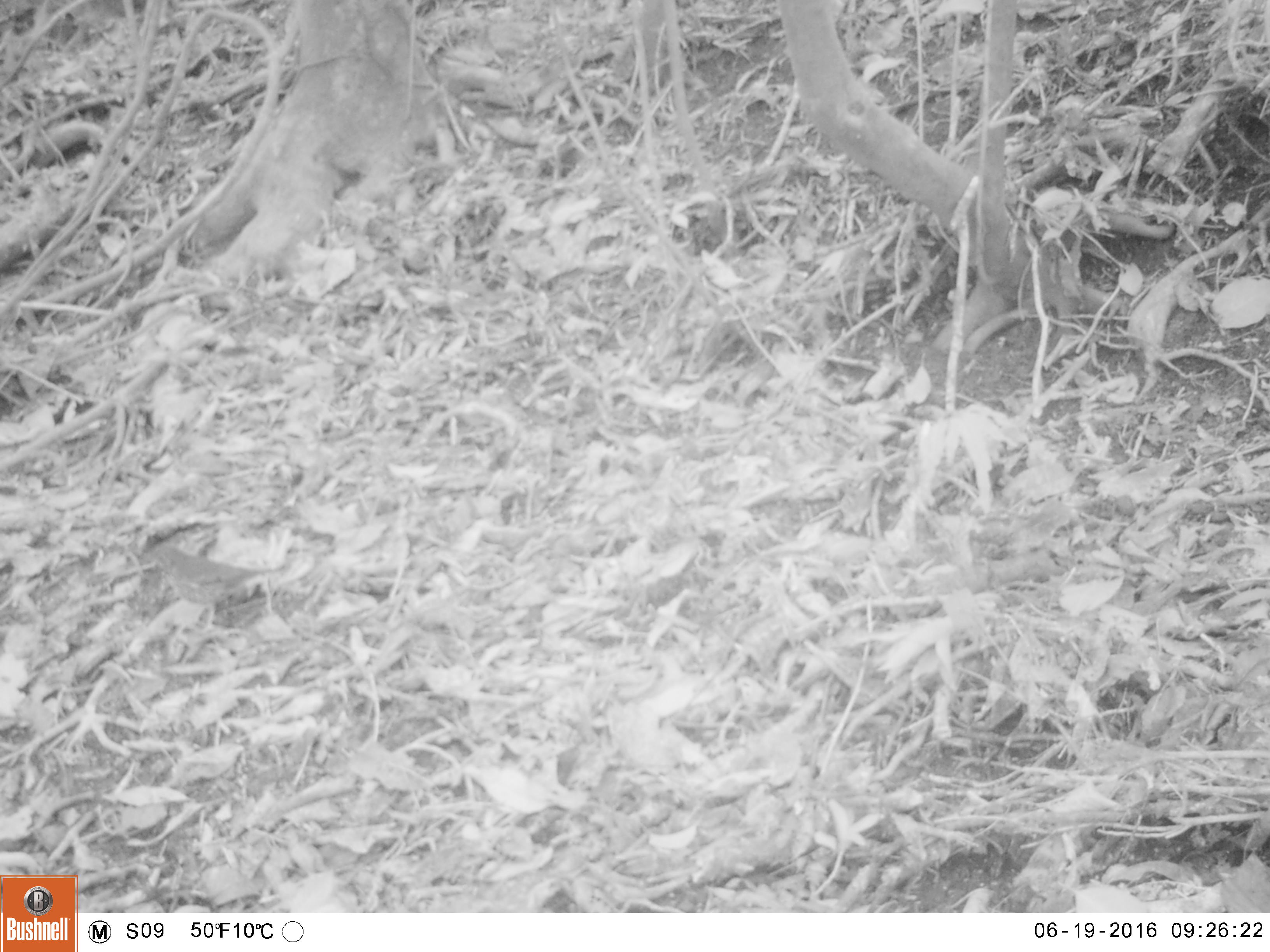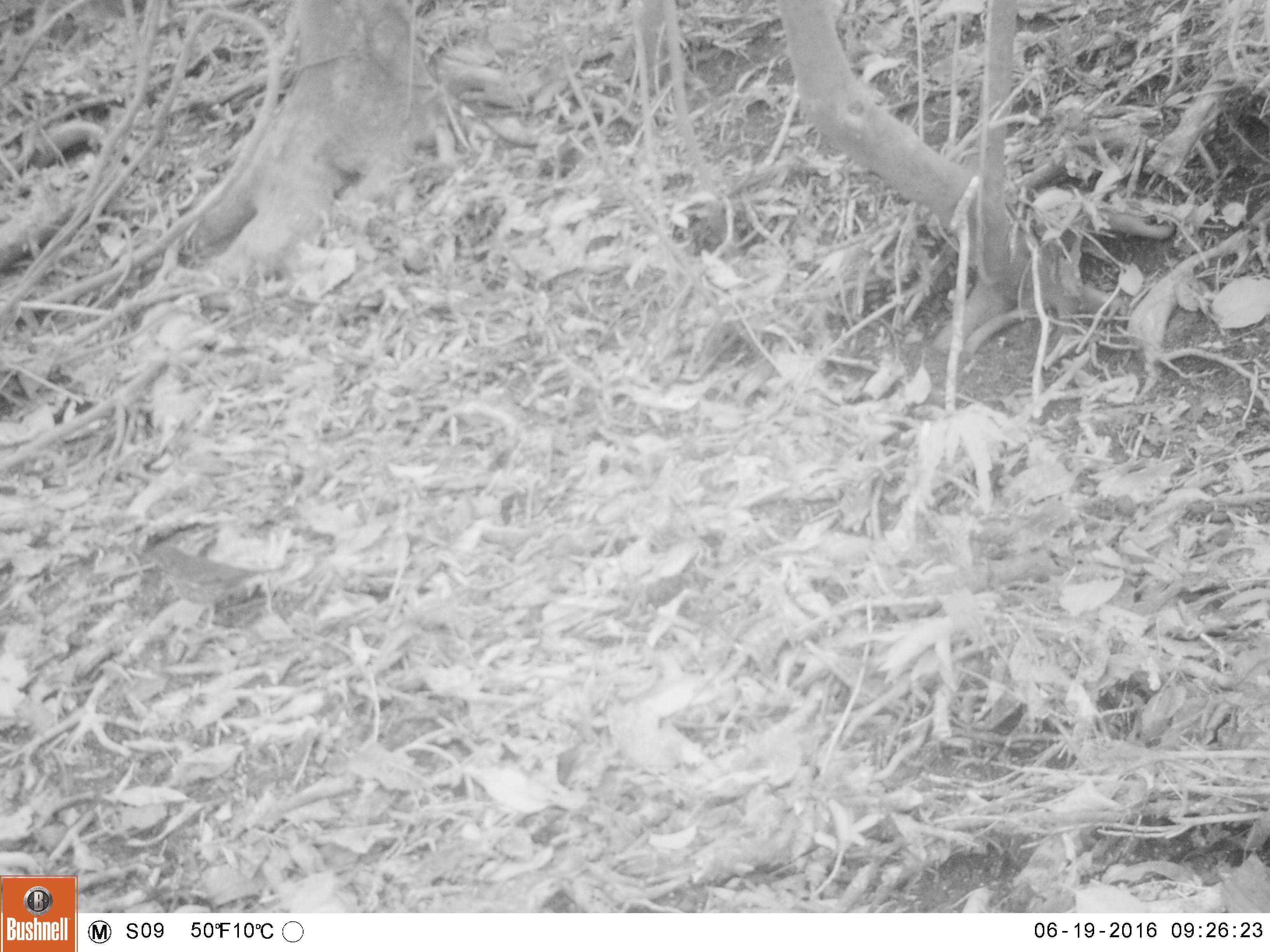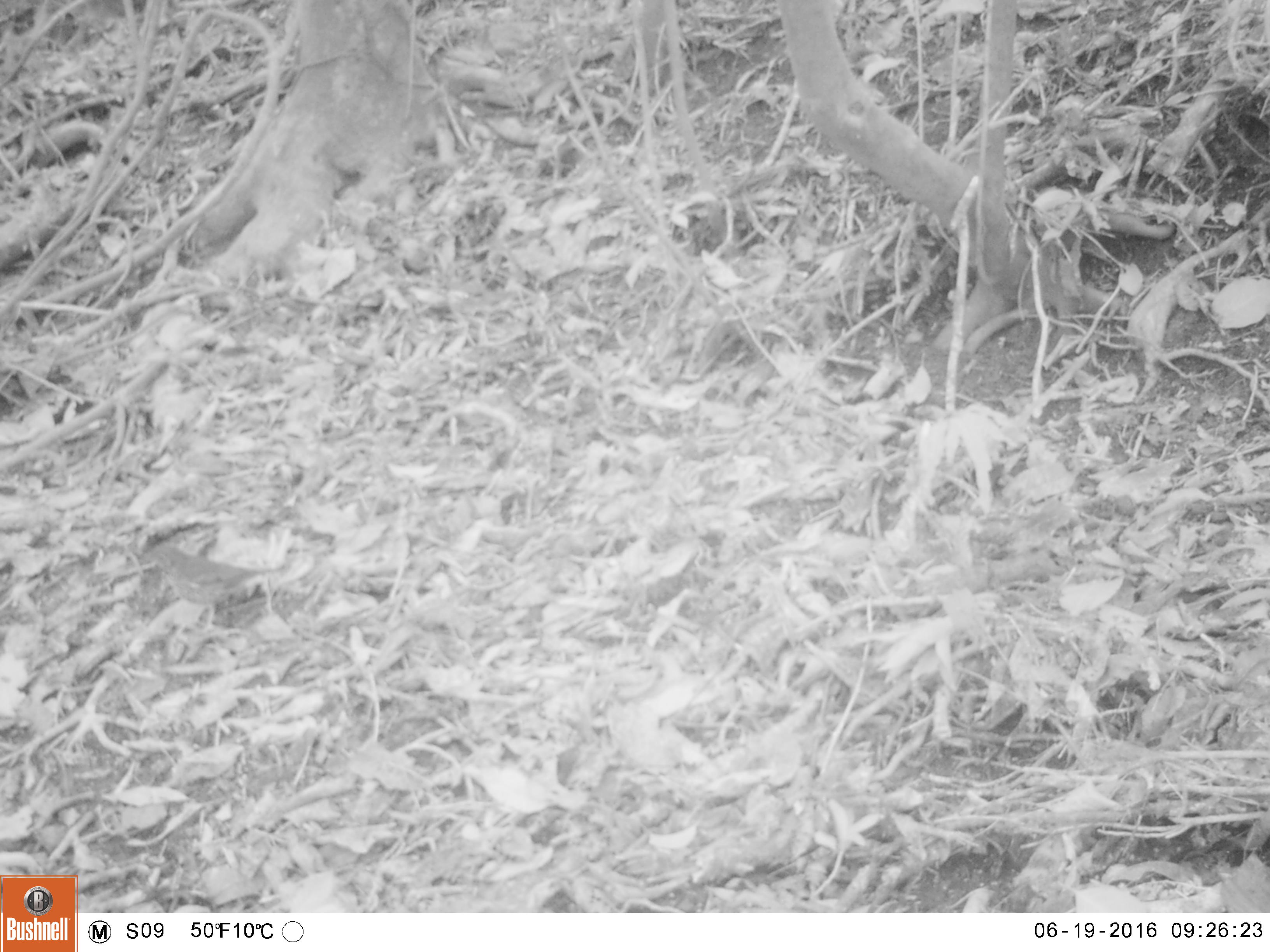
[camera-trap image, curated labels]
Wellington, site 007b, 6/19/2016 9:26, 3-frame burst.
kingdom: Animalia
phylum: Chordata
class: Aves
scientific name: Aves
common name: bird